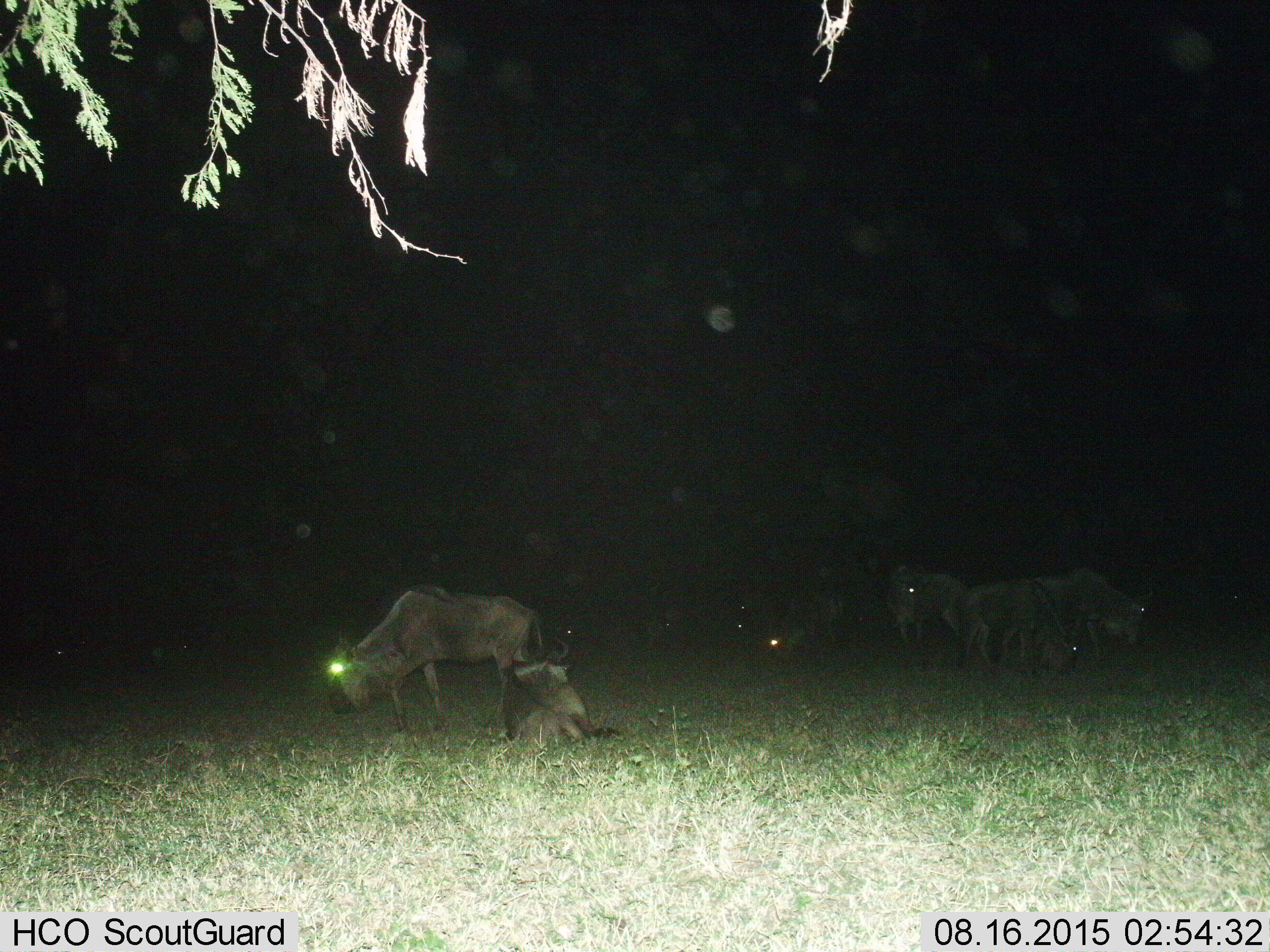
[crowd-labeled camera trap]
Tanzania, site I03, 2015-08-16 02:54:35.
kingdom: Animalia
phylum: Chordata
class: Mammalia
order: Artiodactyla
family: Bovidae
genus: Connochaetes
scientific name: Connochaetes taurinus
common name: blue wildebeest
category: wildebeest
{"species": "wildebeest (blue wildebeest) (Connochaetes taurinus)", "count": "6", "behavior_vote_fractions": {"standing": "78%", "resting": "89%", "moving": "11%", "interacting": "11%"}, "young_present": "33%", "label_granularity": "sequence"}